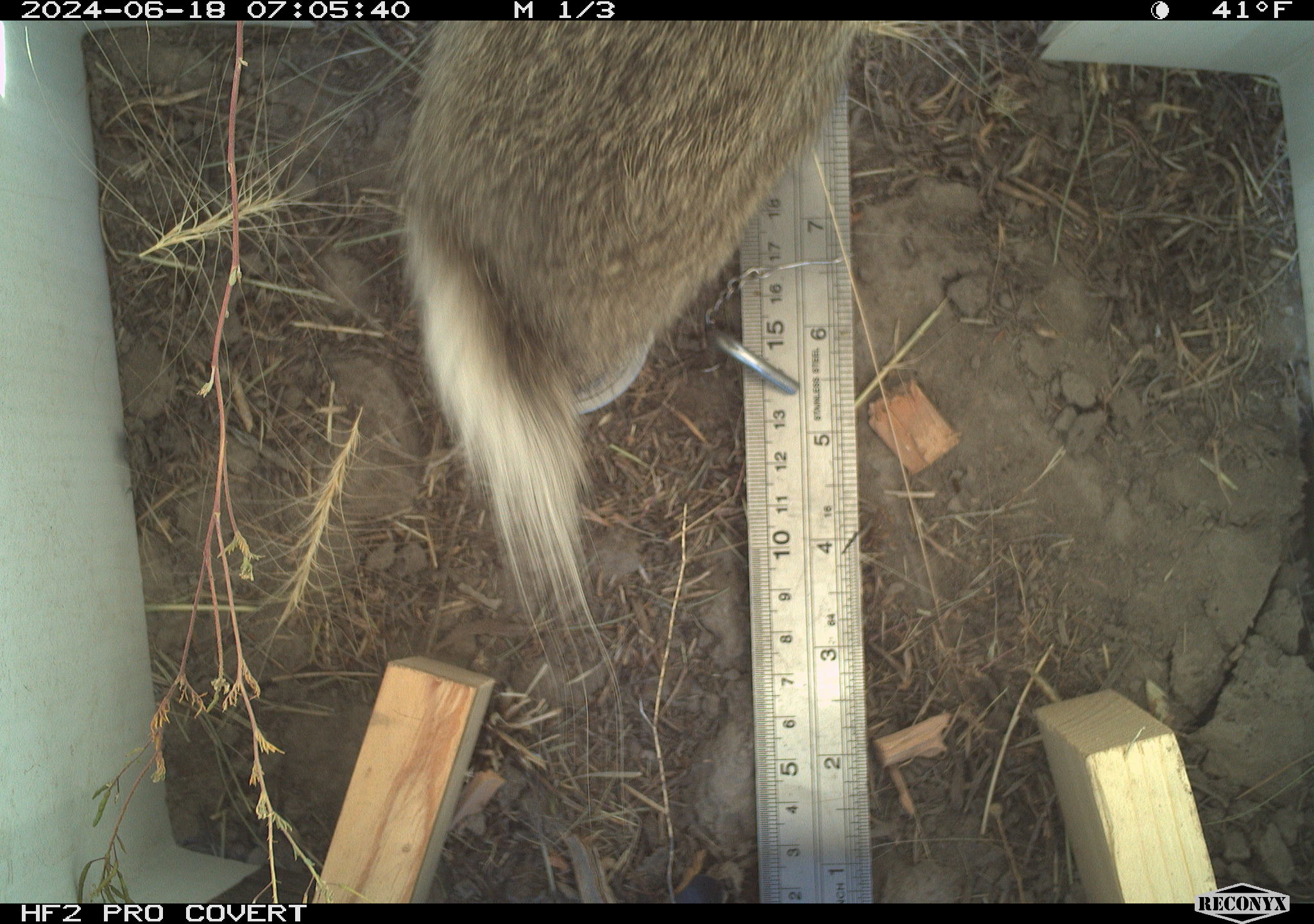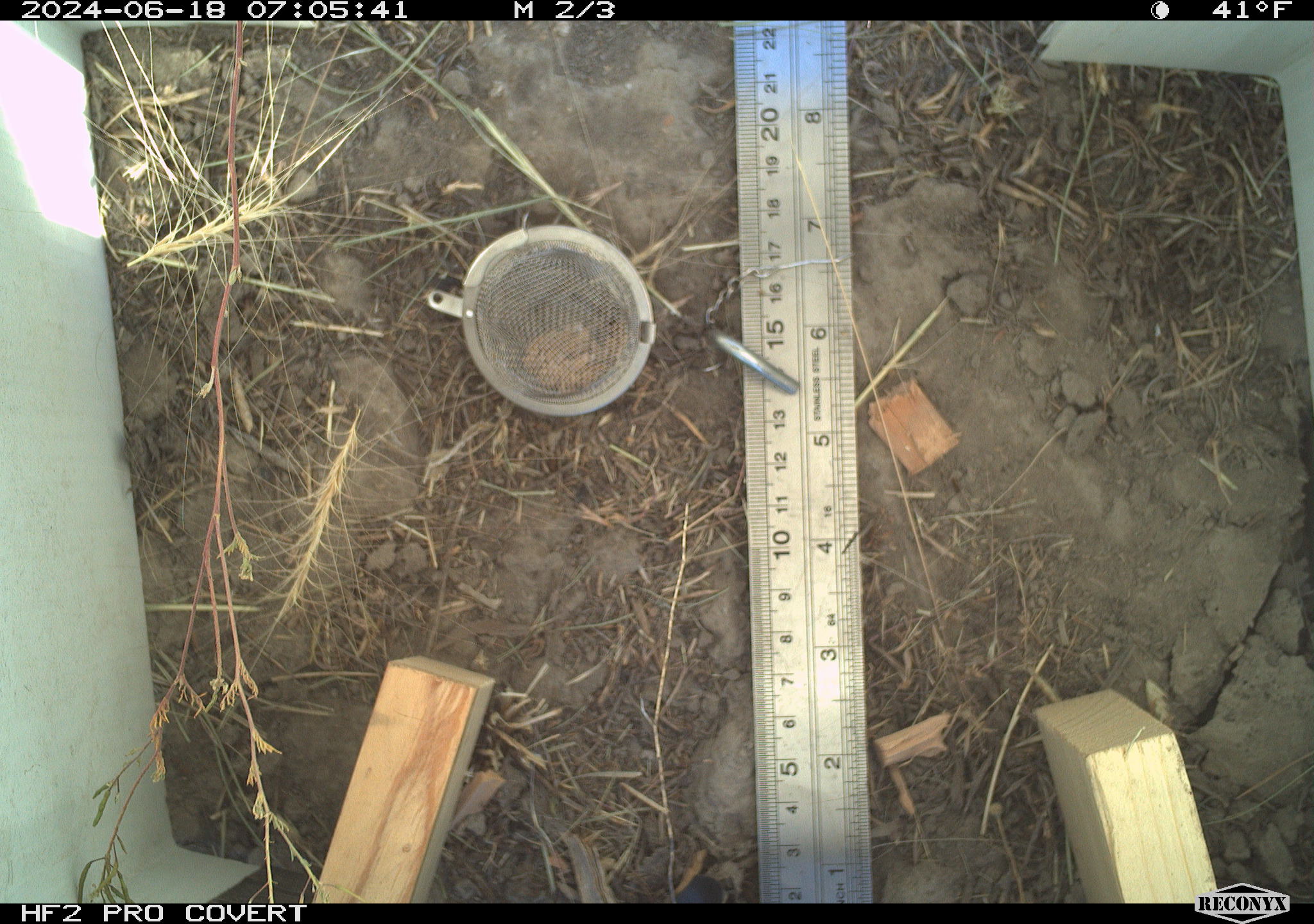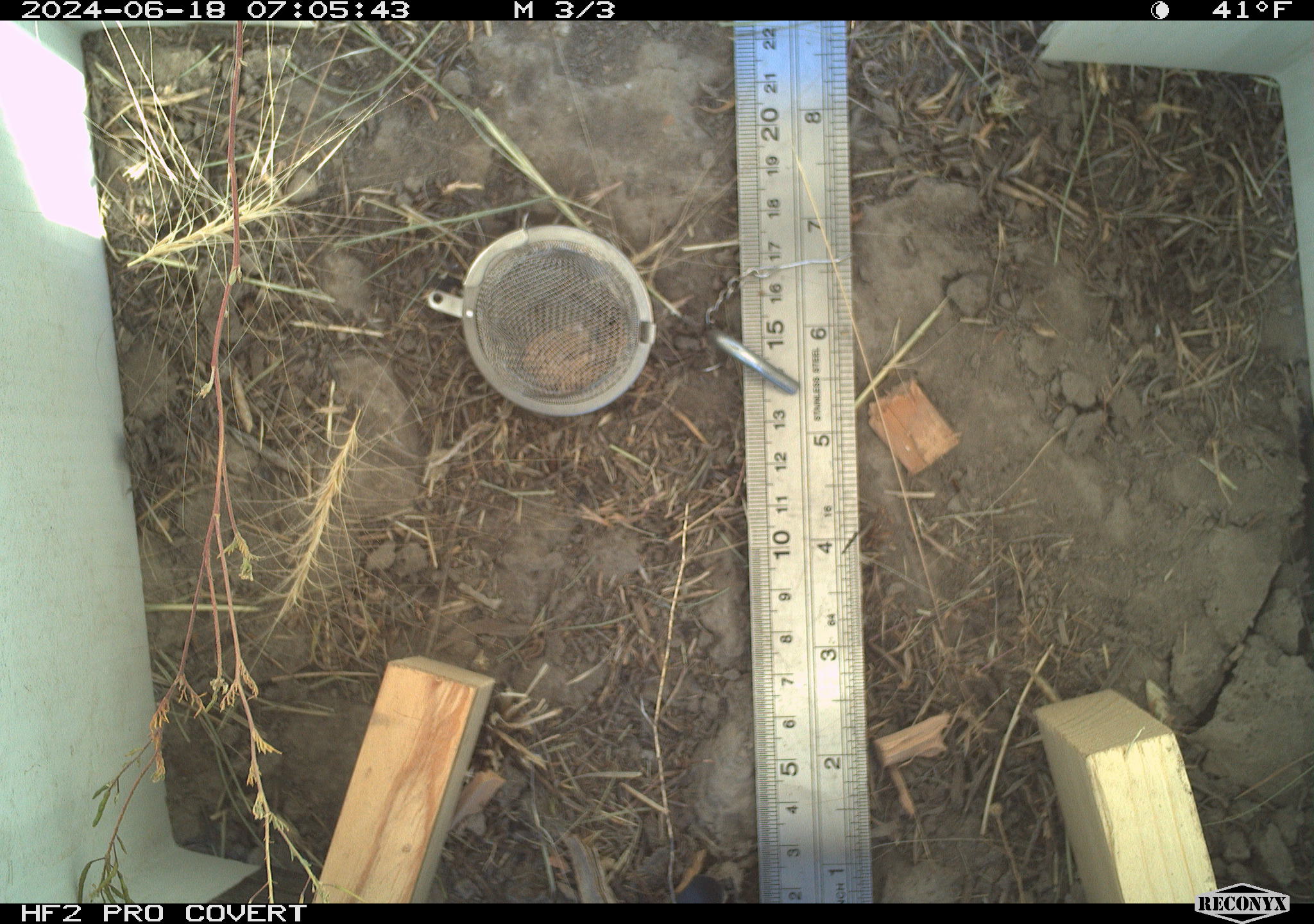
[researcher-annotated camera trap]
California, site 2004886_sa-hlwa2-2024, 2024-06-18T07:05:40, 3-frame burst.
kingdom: Animalia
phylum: Chordata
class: Mammalia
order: Lagomorpha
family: Leporidae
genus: Sylvilagus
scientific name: Sylvilagus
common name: cottontail rabbits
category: sylvilagus species